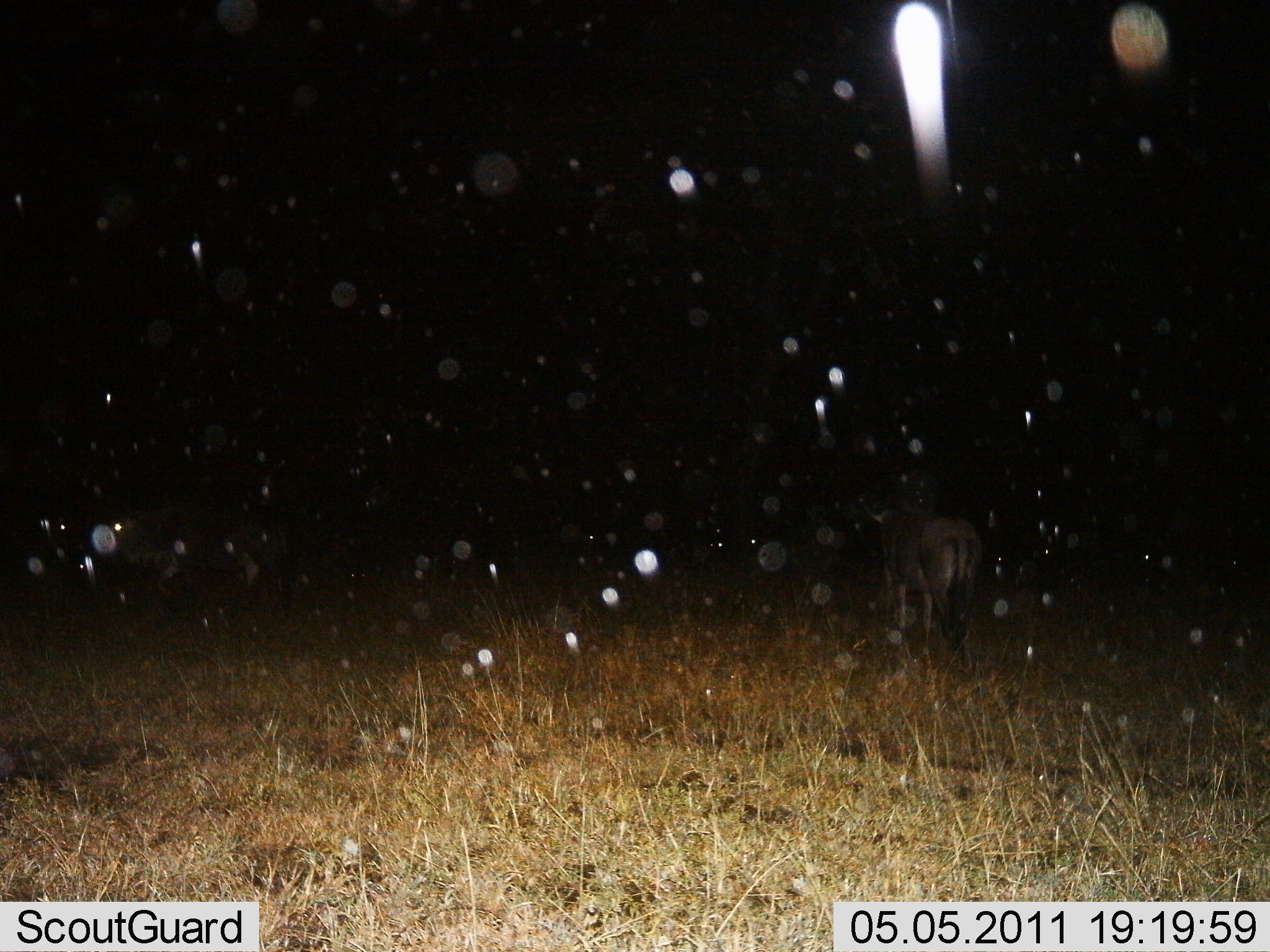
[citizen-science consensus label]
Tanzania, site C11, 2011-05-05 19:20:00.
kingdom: Animalia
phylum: Chordata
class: Mammalia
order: Artiodactyla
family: Bovidae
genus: Connochaetes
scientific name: Connochaetes taurinus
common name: blue wildebeest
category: wildebeest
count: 2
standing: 88%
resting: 12%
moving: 12%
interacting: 0%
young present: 0%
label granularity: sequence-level